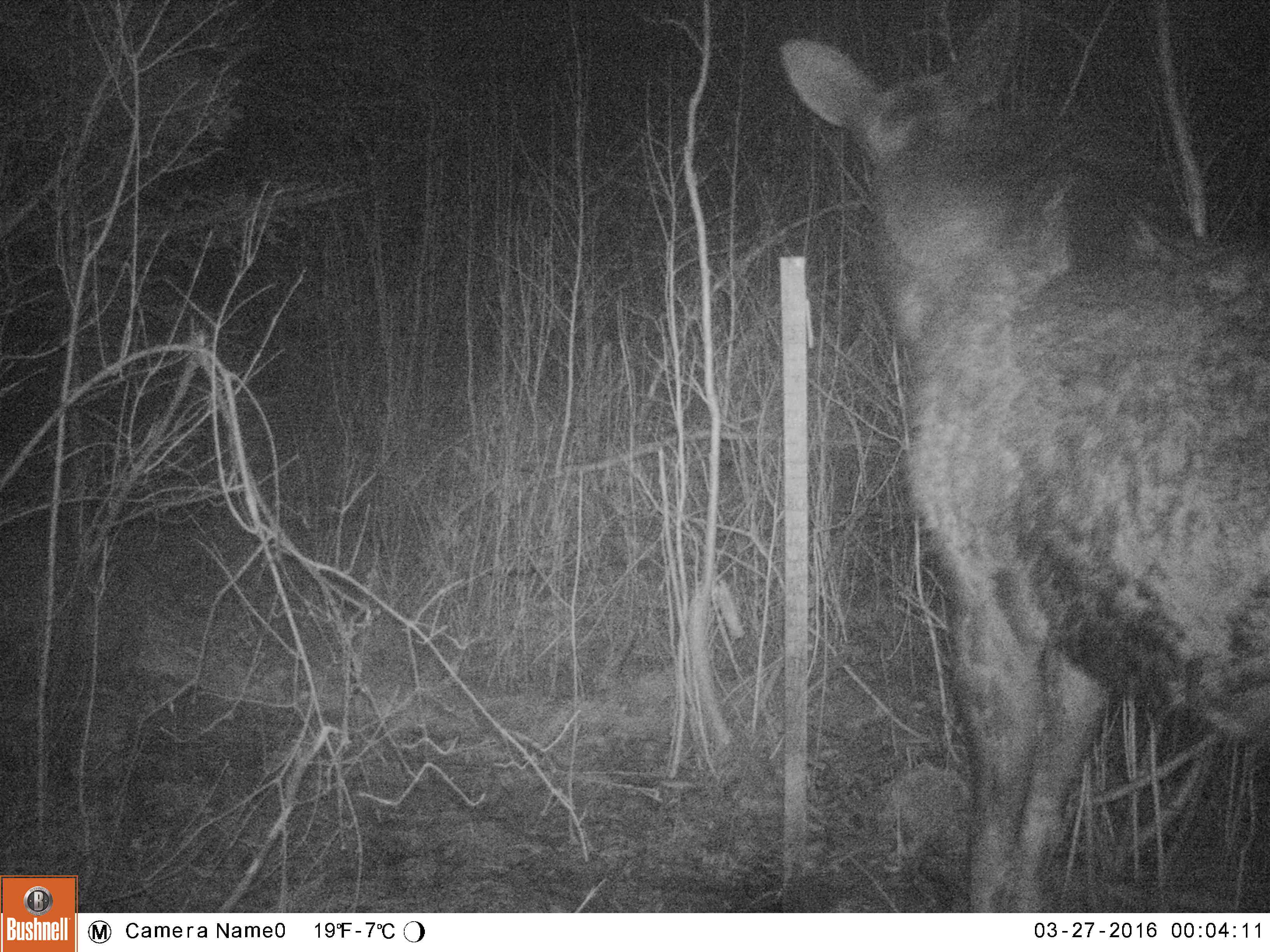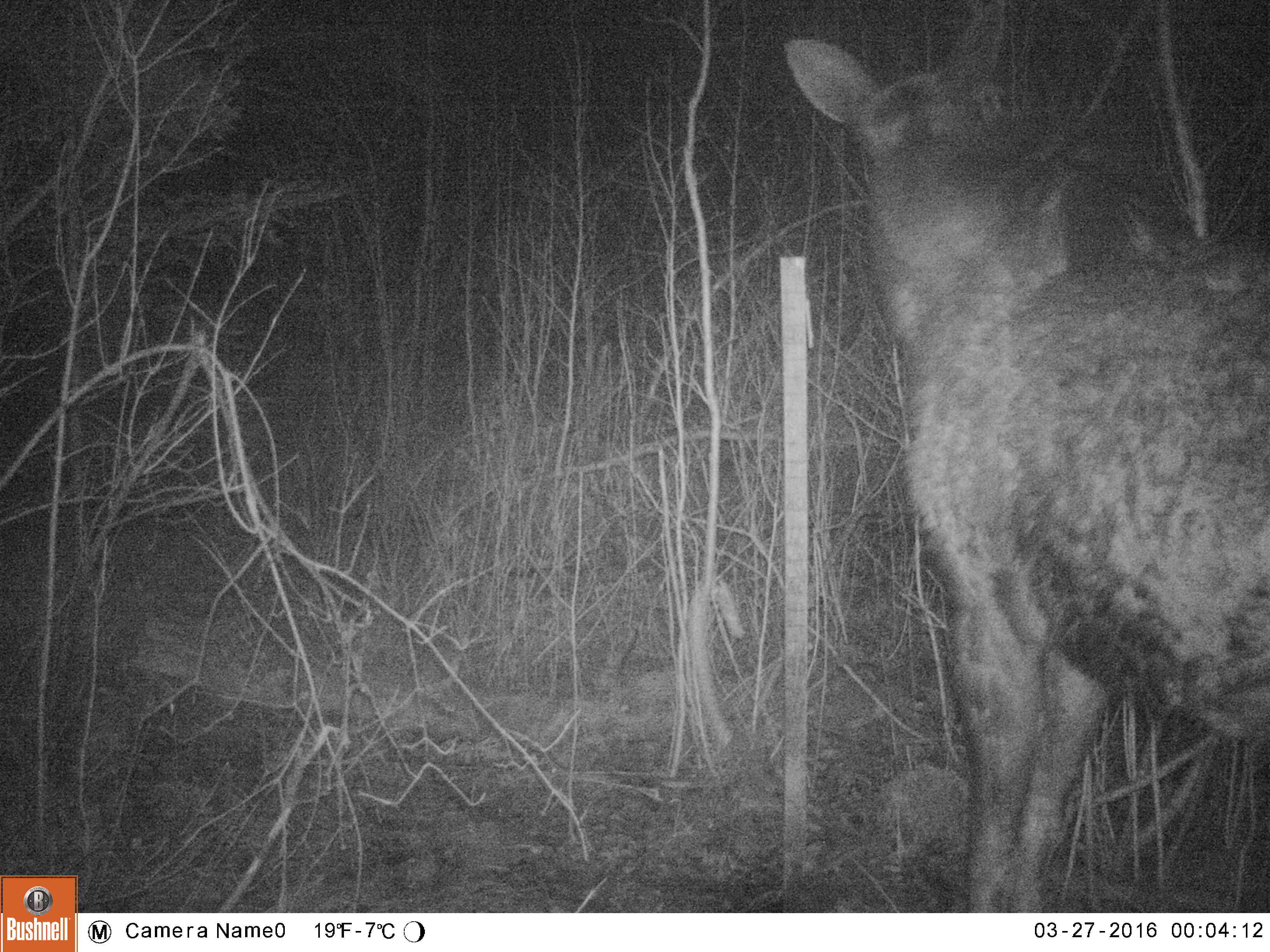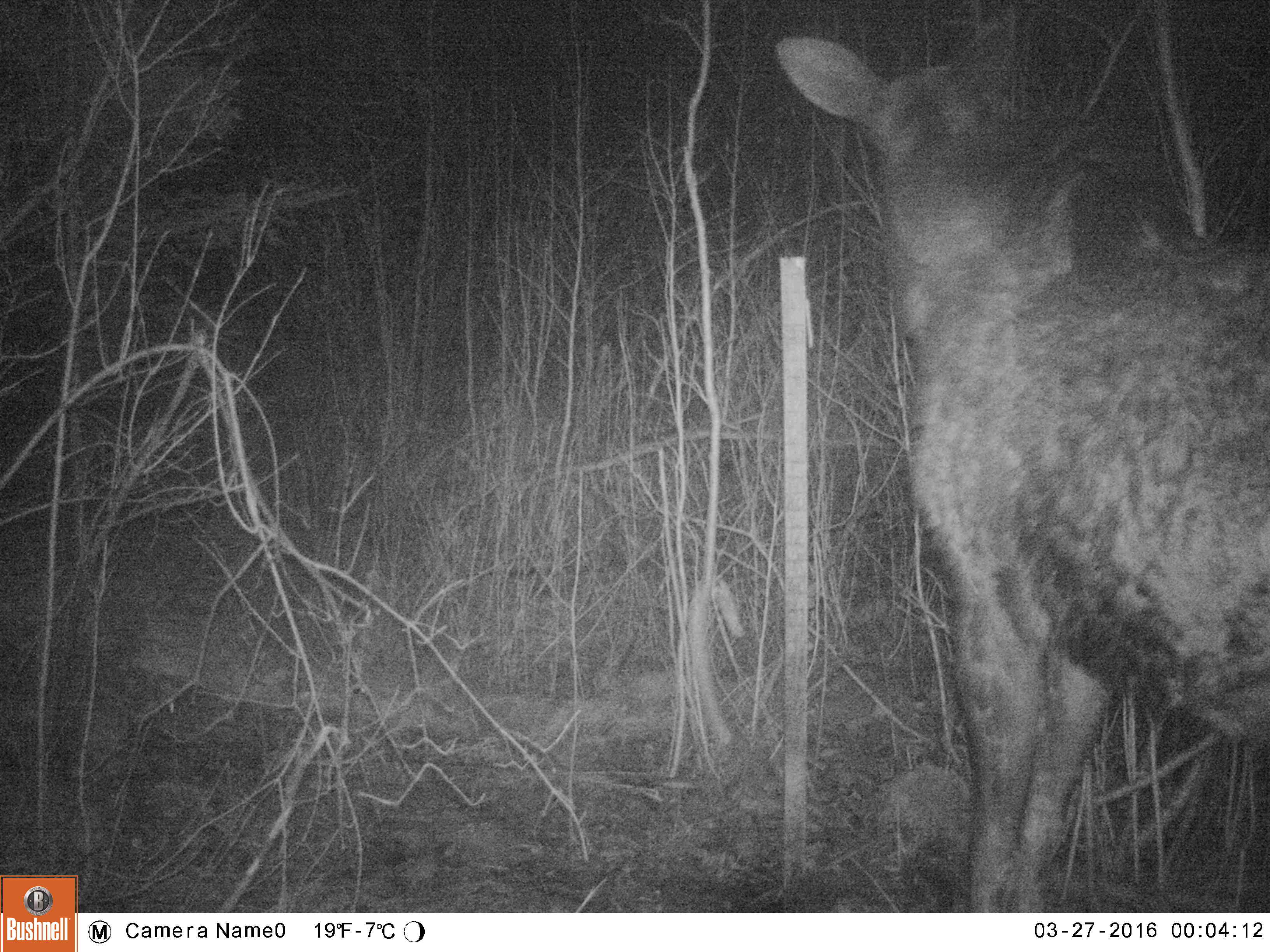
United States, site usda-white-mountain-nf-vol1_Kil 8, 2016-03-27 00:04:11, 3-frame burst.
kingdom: Animalia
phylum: Chordata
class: Mammalia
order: Artiodactyla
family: Cervidae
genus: Alces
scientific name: Alces alces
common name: moose